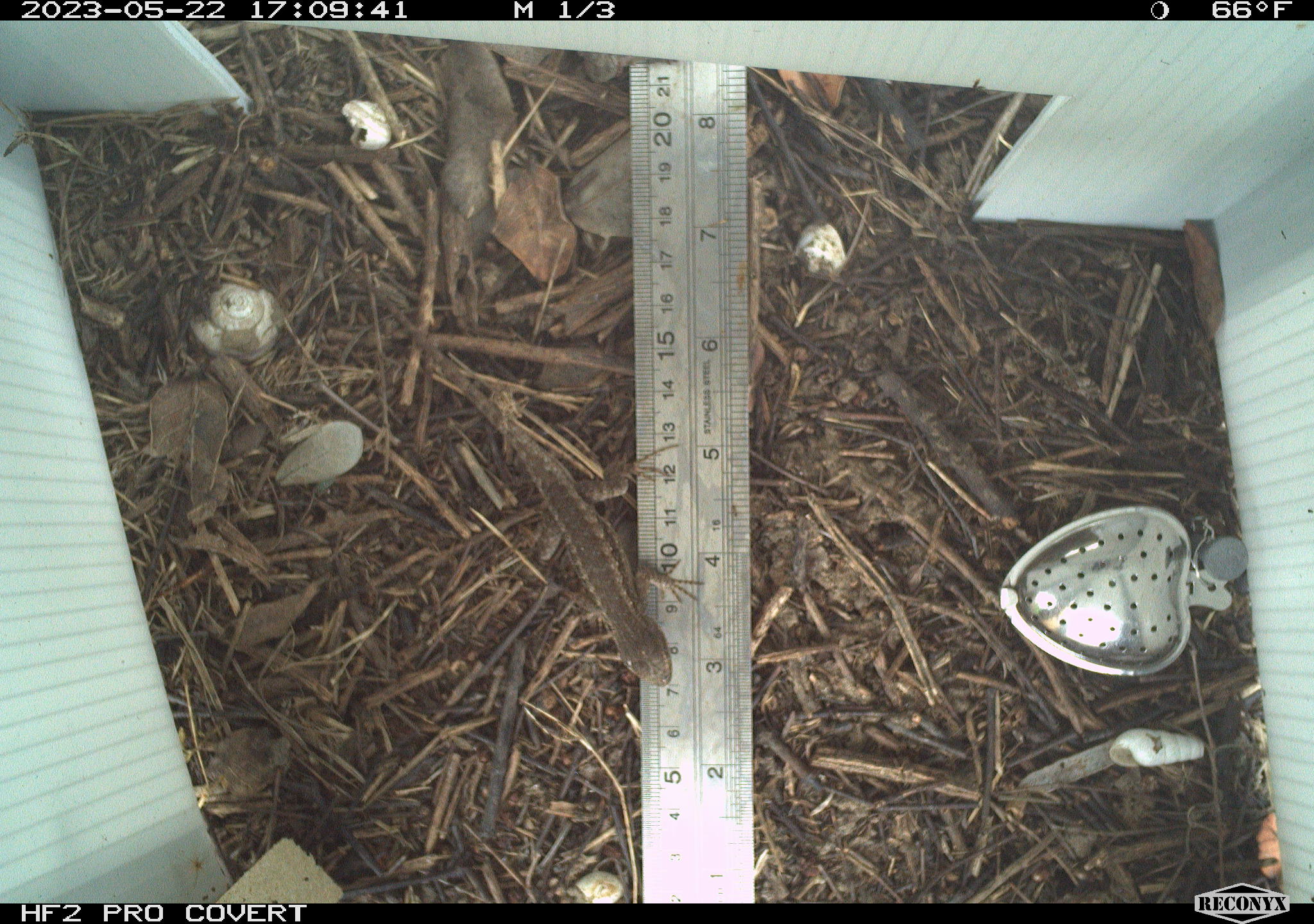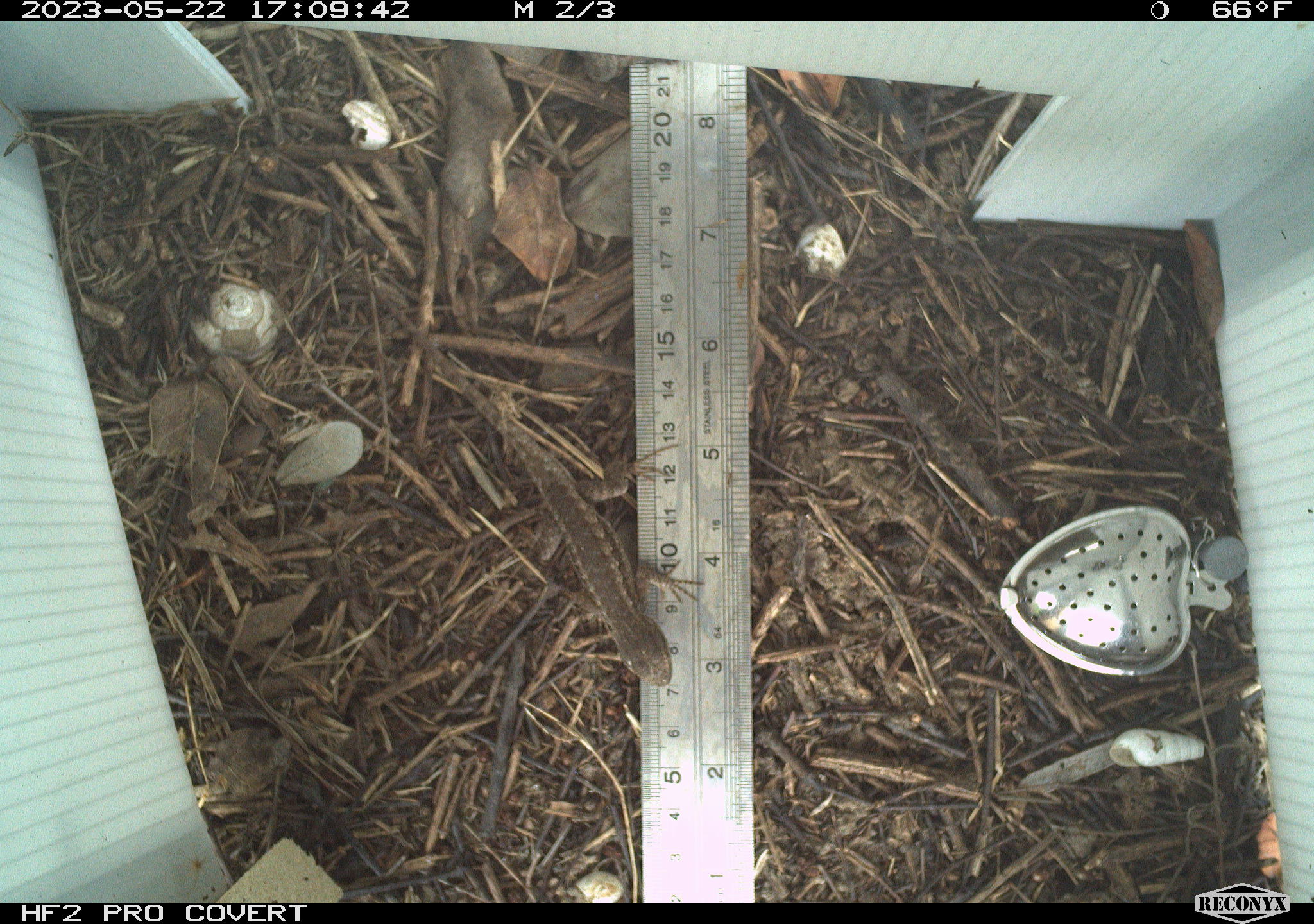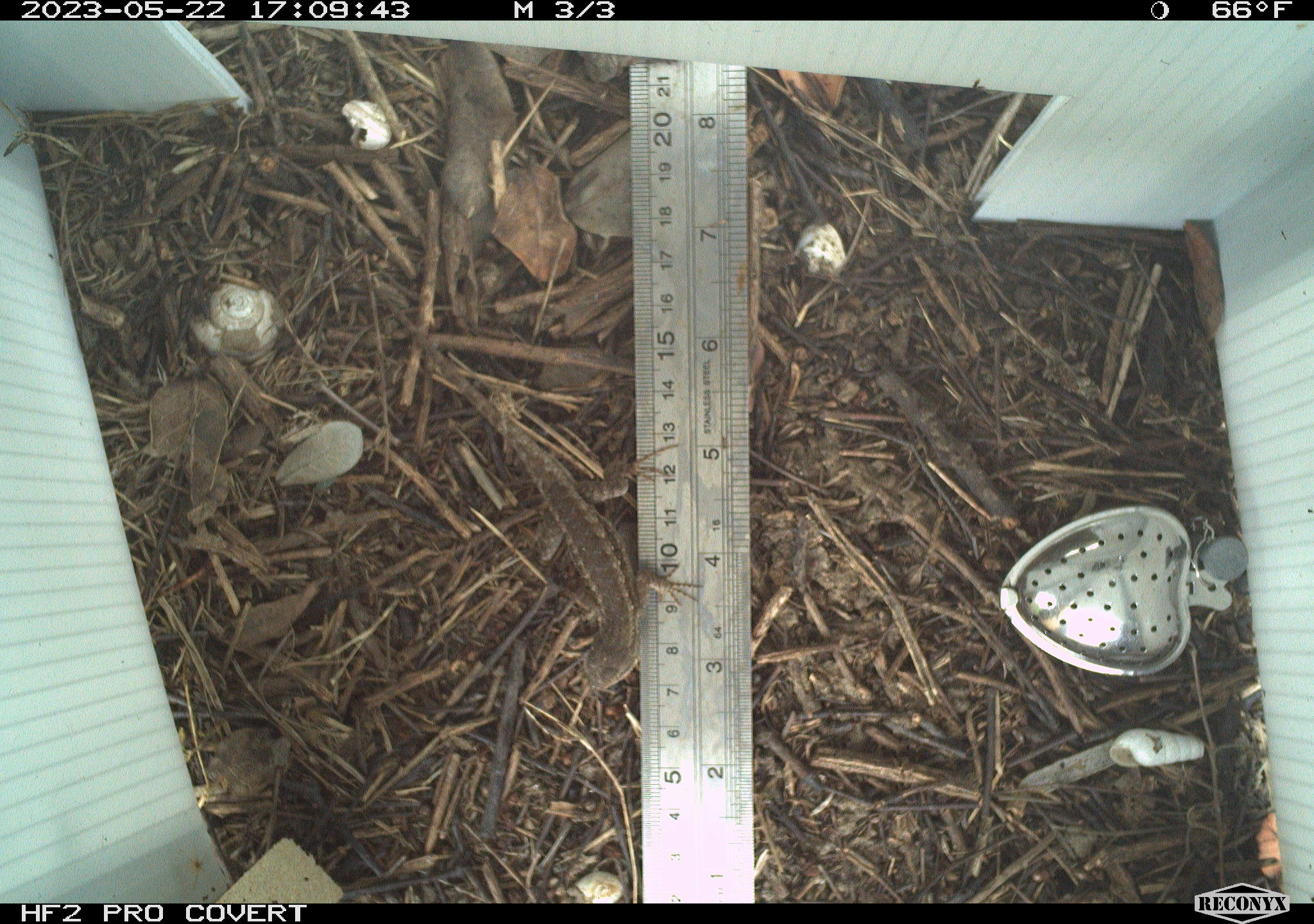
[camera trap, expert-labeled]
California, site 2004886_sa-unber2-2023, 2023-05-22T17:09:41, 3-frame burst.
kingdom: Animalia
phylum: Chordata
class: Reptilia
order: Squamata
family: Phrynosomatidae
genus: Sceloporus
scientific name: Sceloporus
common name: spiny lizards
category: sceloporus species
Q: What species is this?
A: Sceloporus species (spiny lizards) (Sceloporus).